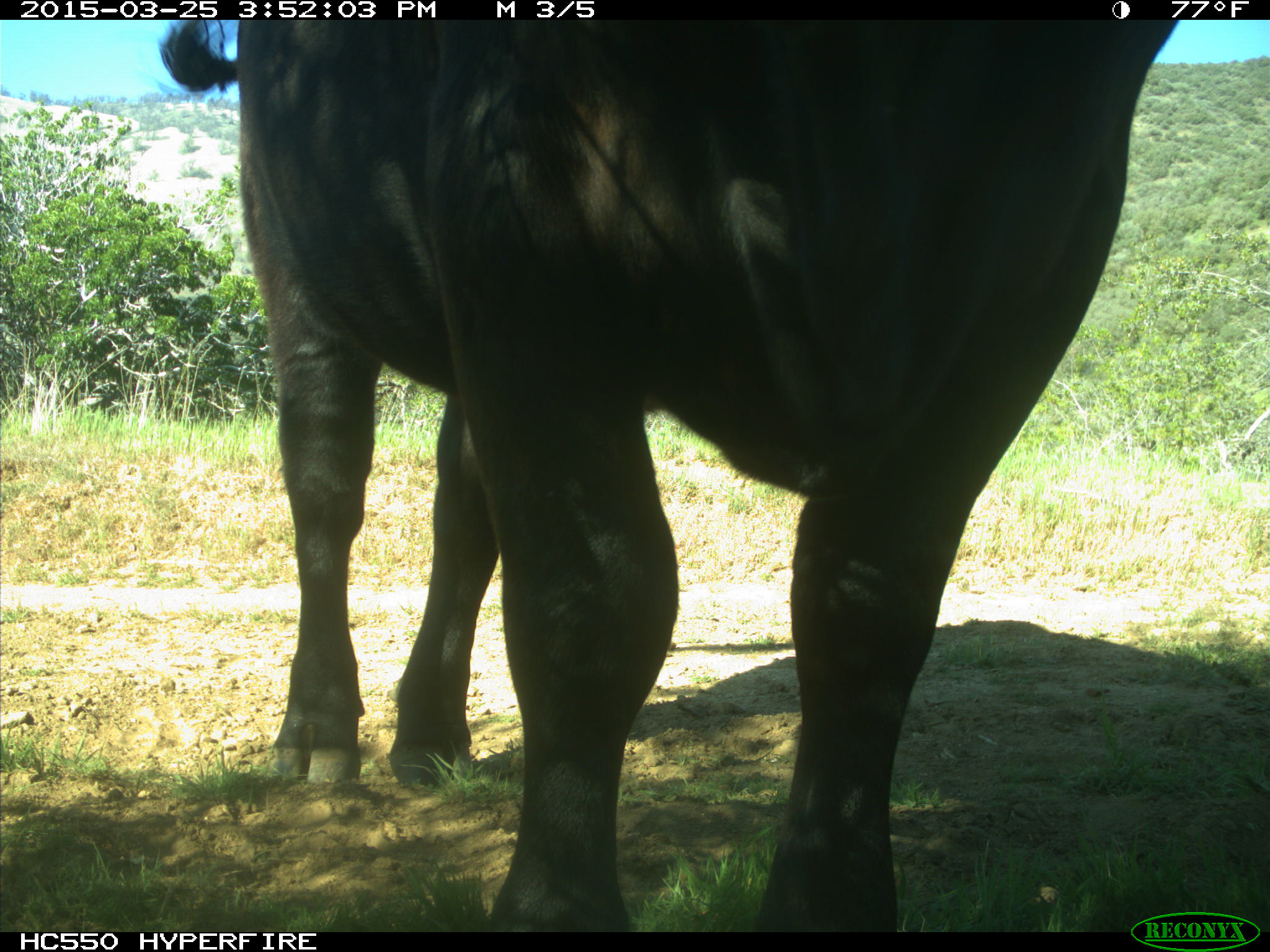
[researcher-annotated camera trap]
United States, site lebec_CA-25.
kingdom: Animalia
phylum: Chordata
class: Mammalia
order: Artiodactyla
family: Bovidae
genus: Bos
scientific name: Bos taurus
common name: domestic cow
Bos taurus (domestic cow).